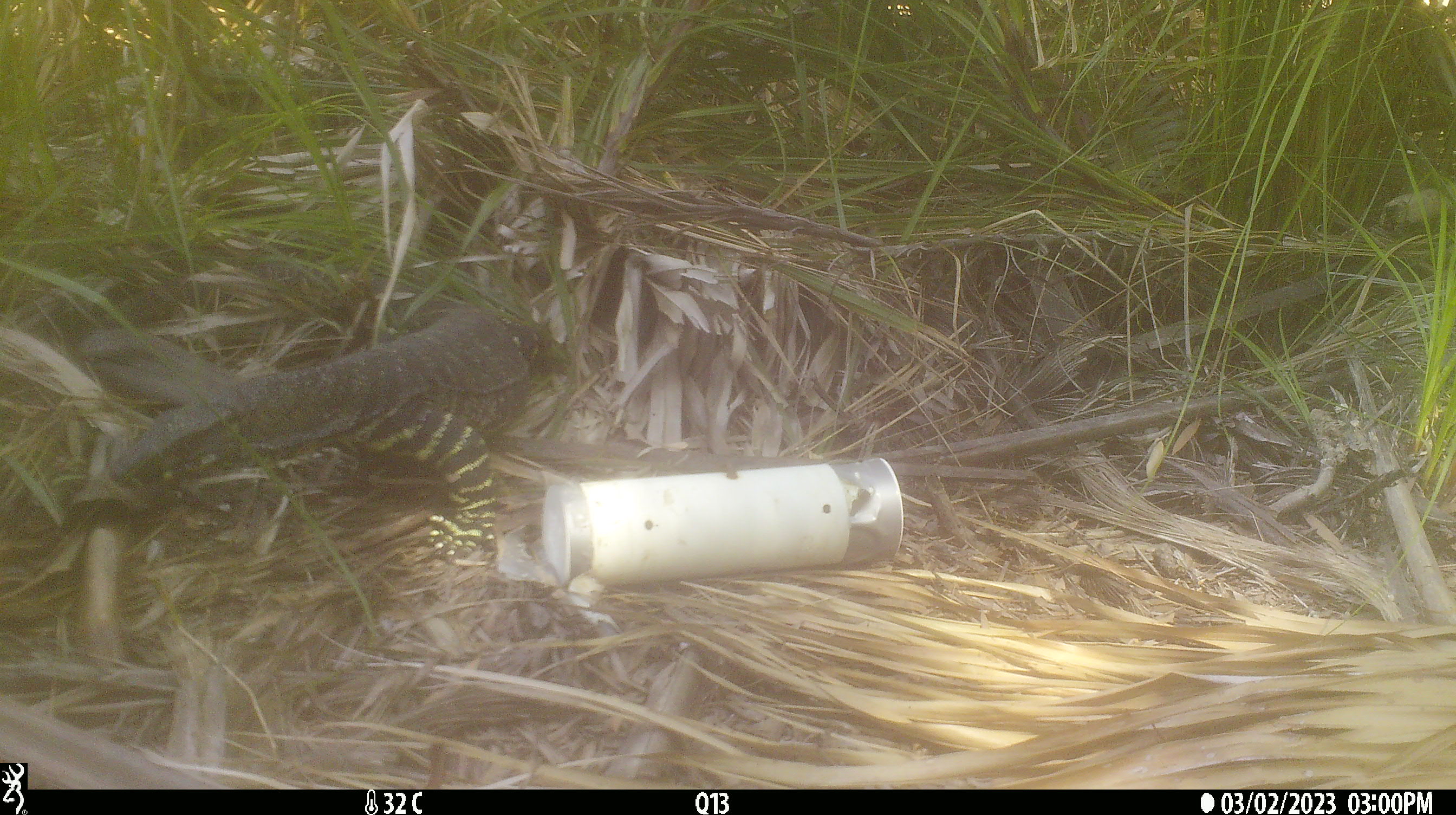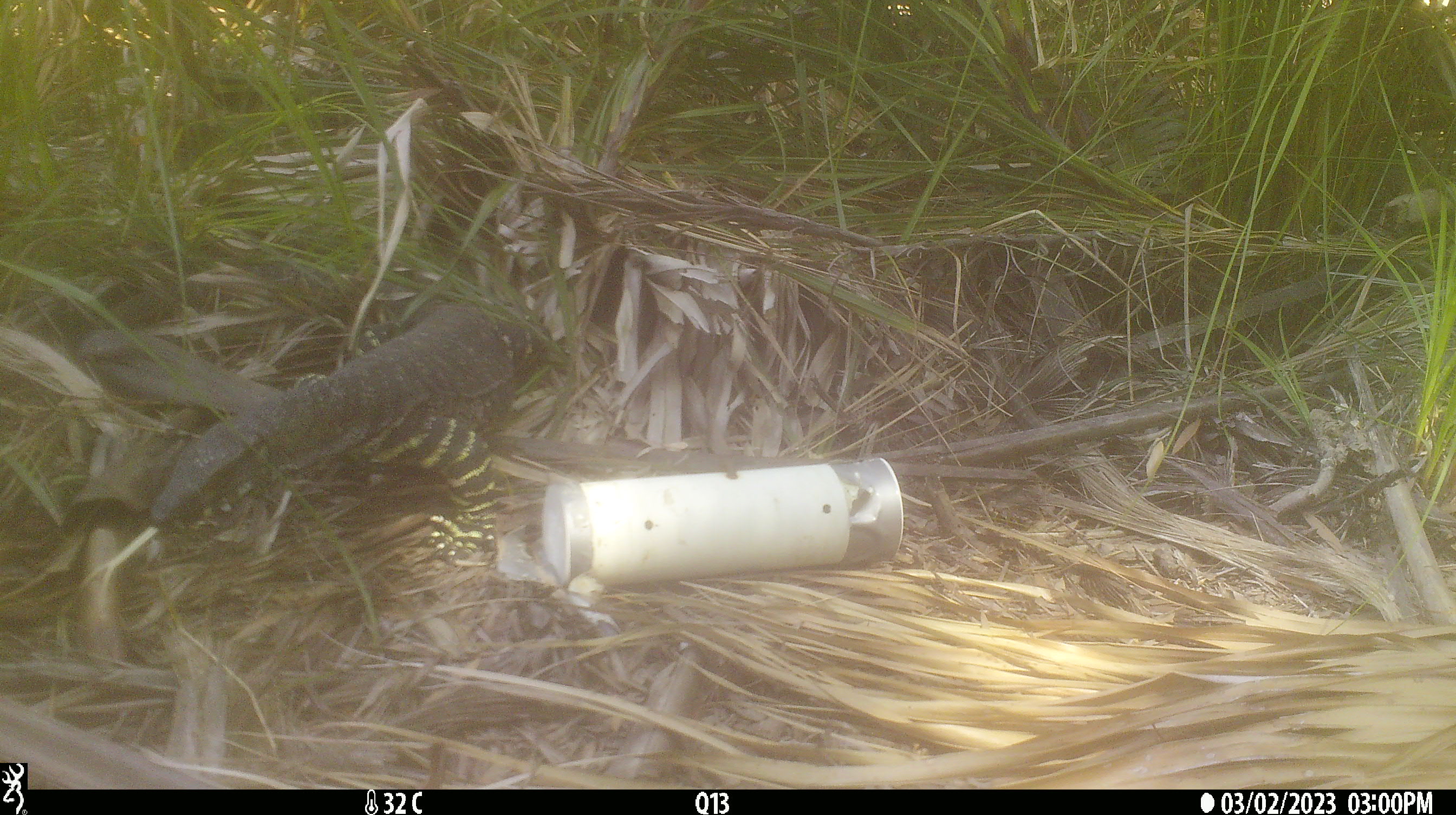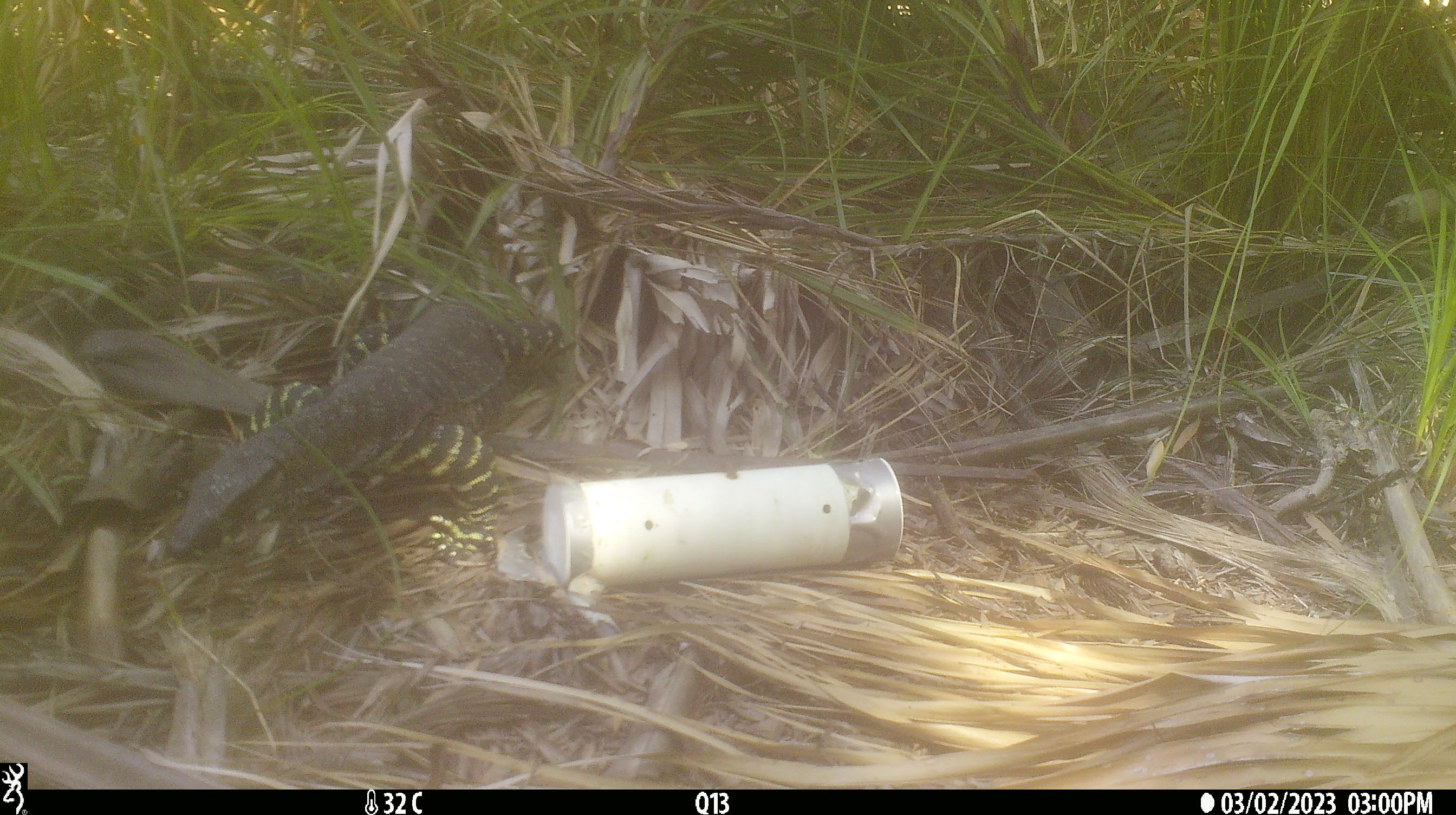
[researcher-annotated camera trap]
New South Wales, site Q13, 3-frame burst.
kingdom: Animalia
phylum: Chordata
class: Reptilia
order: Squamata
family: Varanidae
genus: Varanus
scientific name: Varanus varius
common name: lace monitor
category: goanna